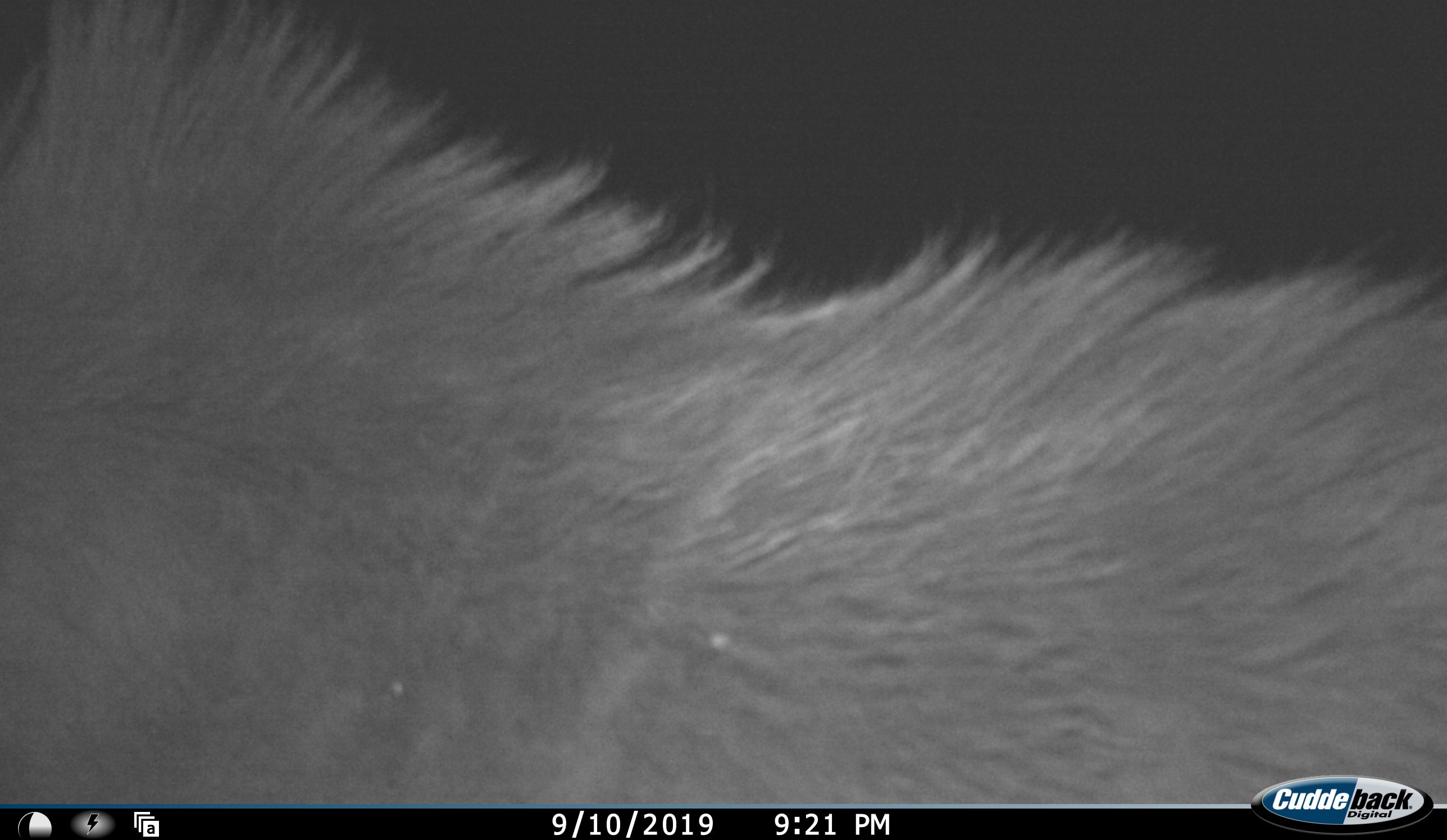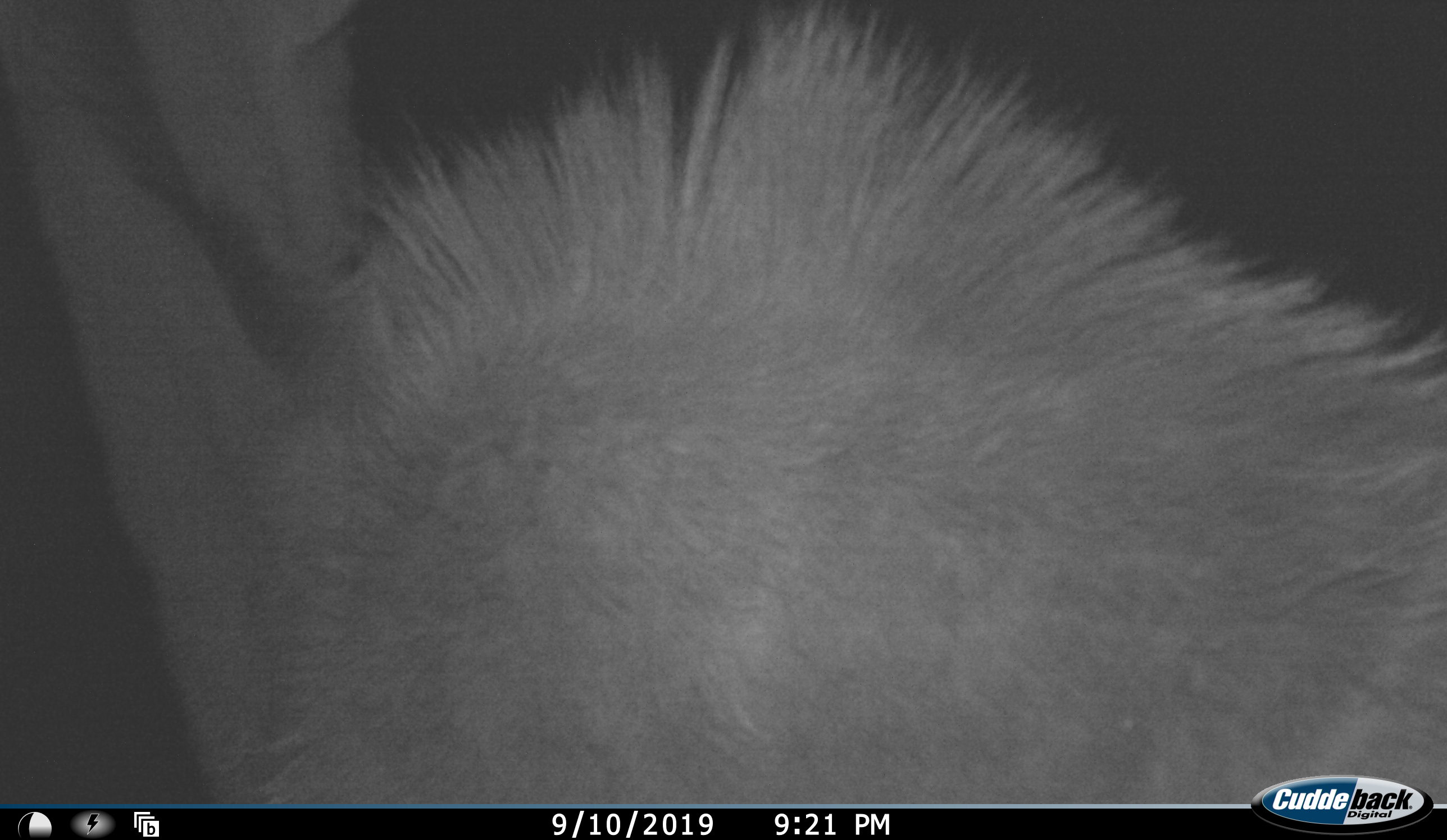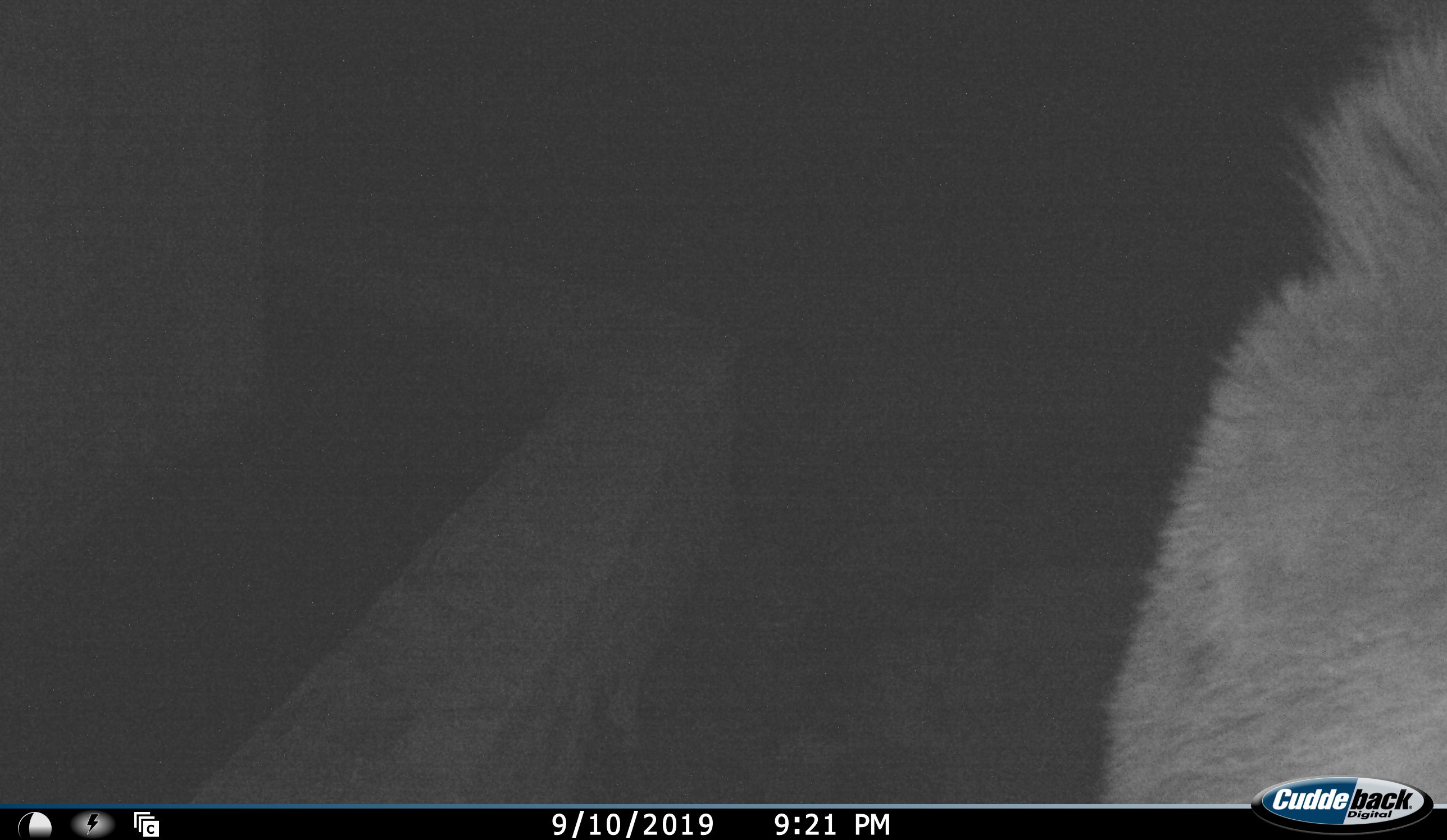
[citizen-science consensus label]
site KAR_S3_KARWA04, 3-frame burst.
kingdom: Animalia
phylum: Chordata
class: Mammalia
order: Artiodactyla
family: Bovidae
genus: Tragelaphus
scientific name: Tragelaphus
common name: kudu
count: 1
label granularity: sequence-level